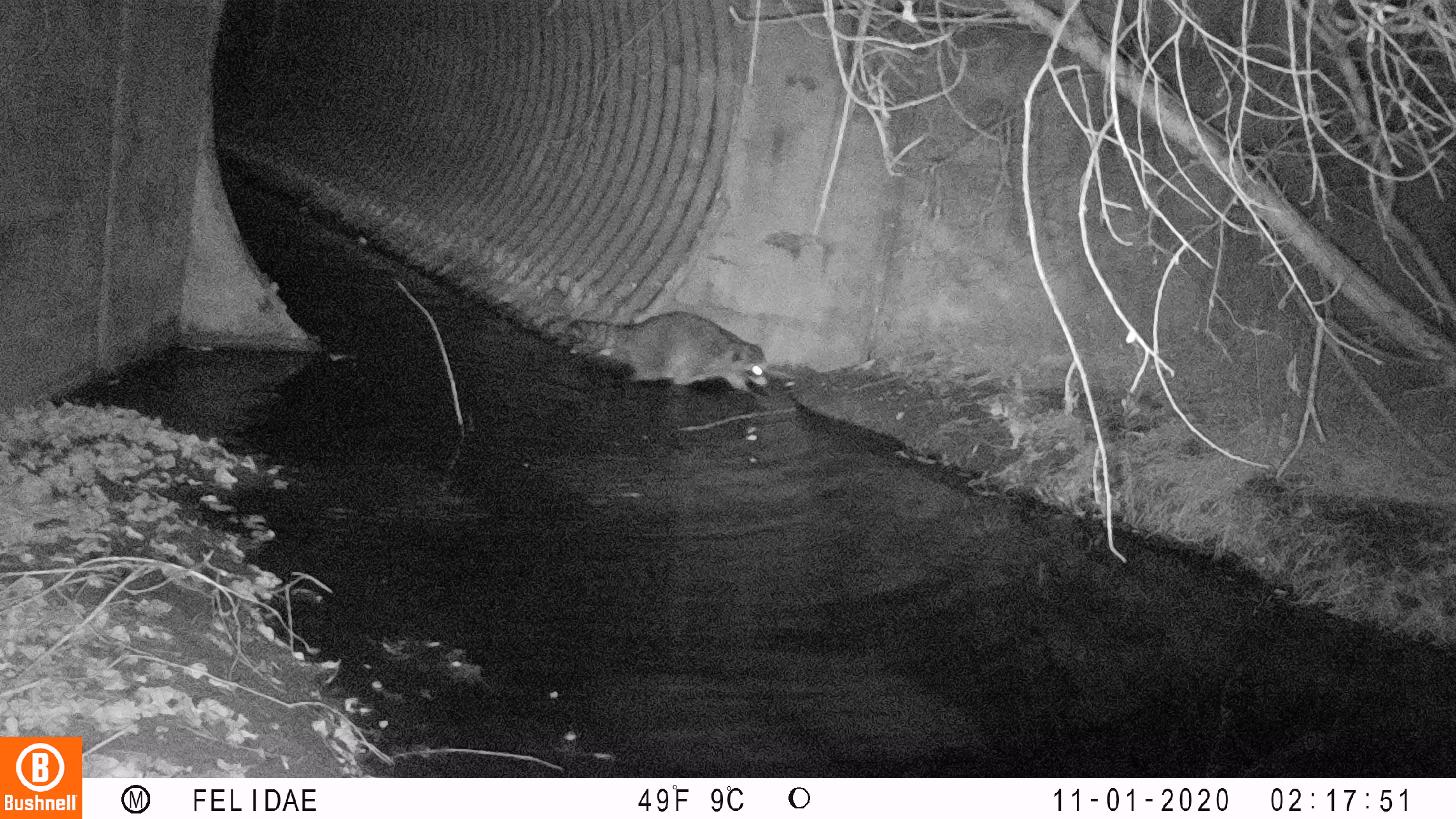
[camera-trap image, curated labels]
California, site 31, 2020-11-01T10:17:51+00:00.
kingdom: Animalia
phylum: Chordata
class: Mammalia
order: Carnivora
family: Procyonidae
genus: Procyon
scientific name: Procyon lotor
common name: raccoon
Raccoon (Procyon lotor).